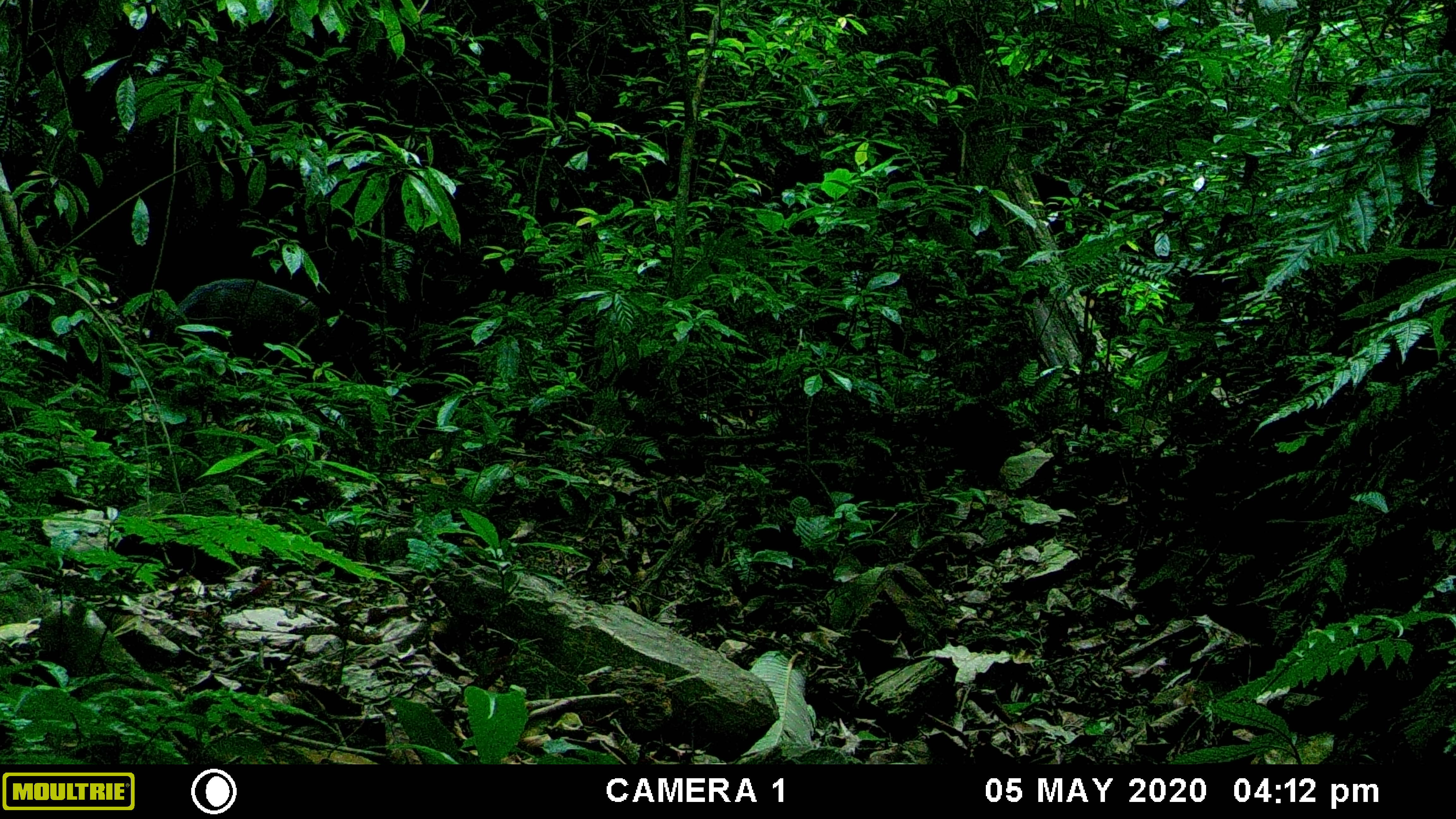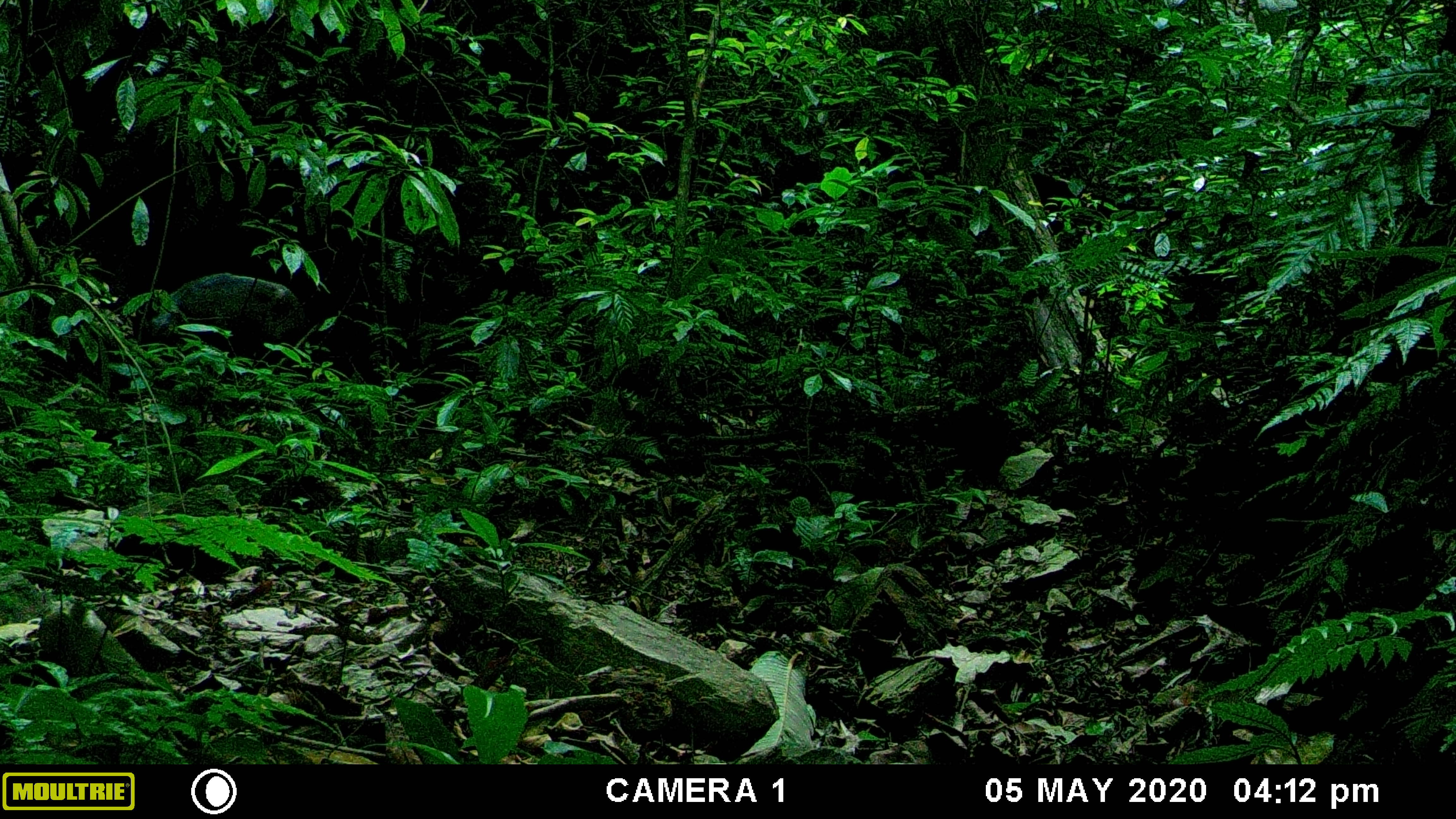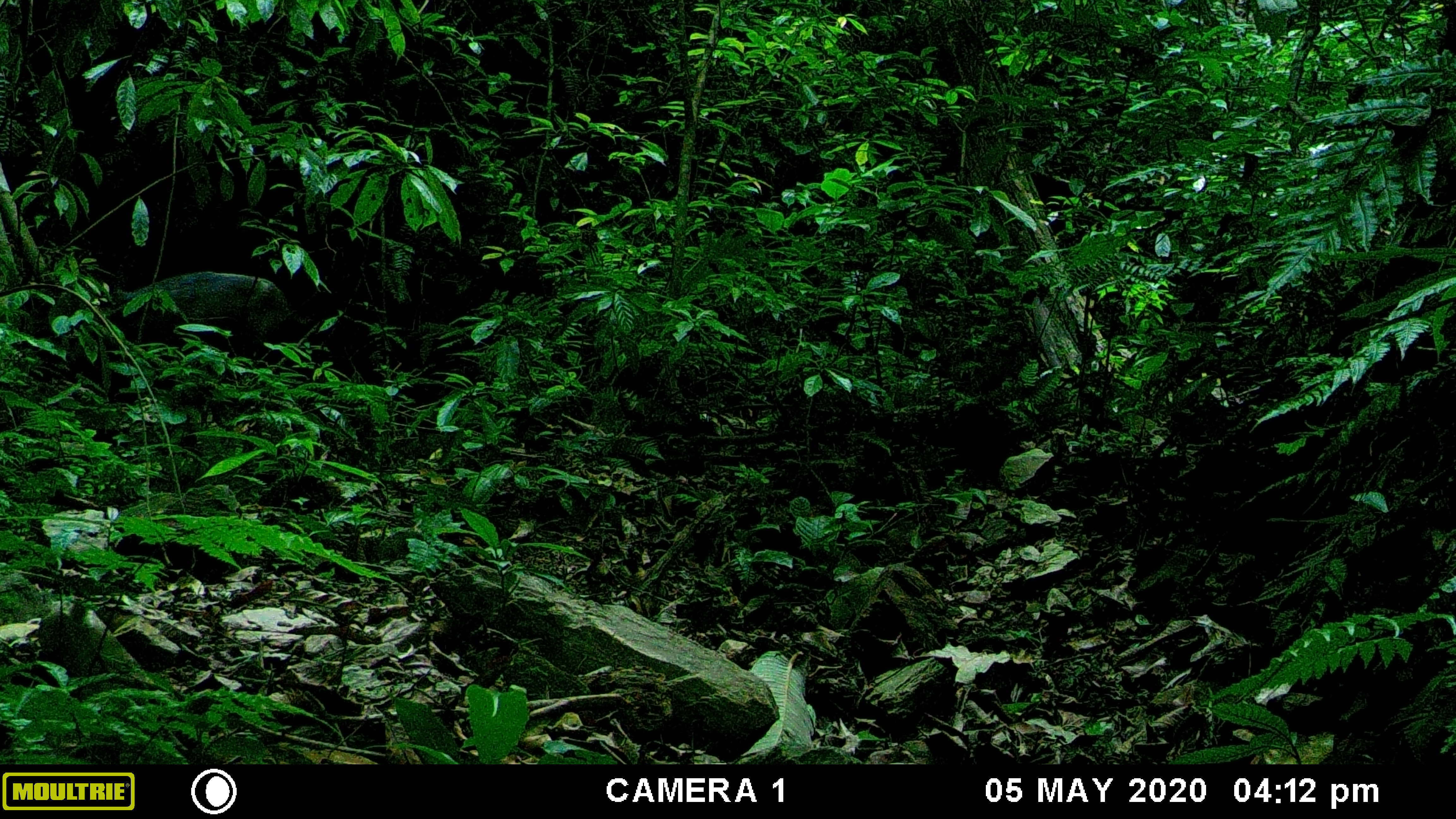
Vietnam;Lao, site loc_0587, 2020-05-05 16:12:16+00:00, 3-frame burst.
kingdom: Animalia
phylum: Chordata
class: Mammalia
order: Artiodactyla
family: Cervidae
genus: Muntiacus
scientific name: Muntiacus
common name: muntjacs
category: unidentified muntjac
Unidentified muntjac (muntjacs) (Muntiacus). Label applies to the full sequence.